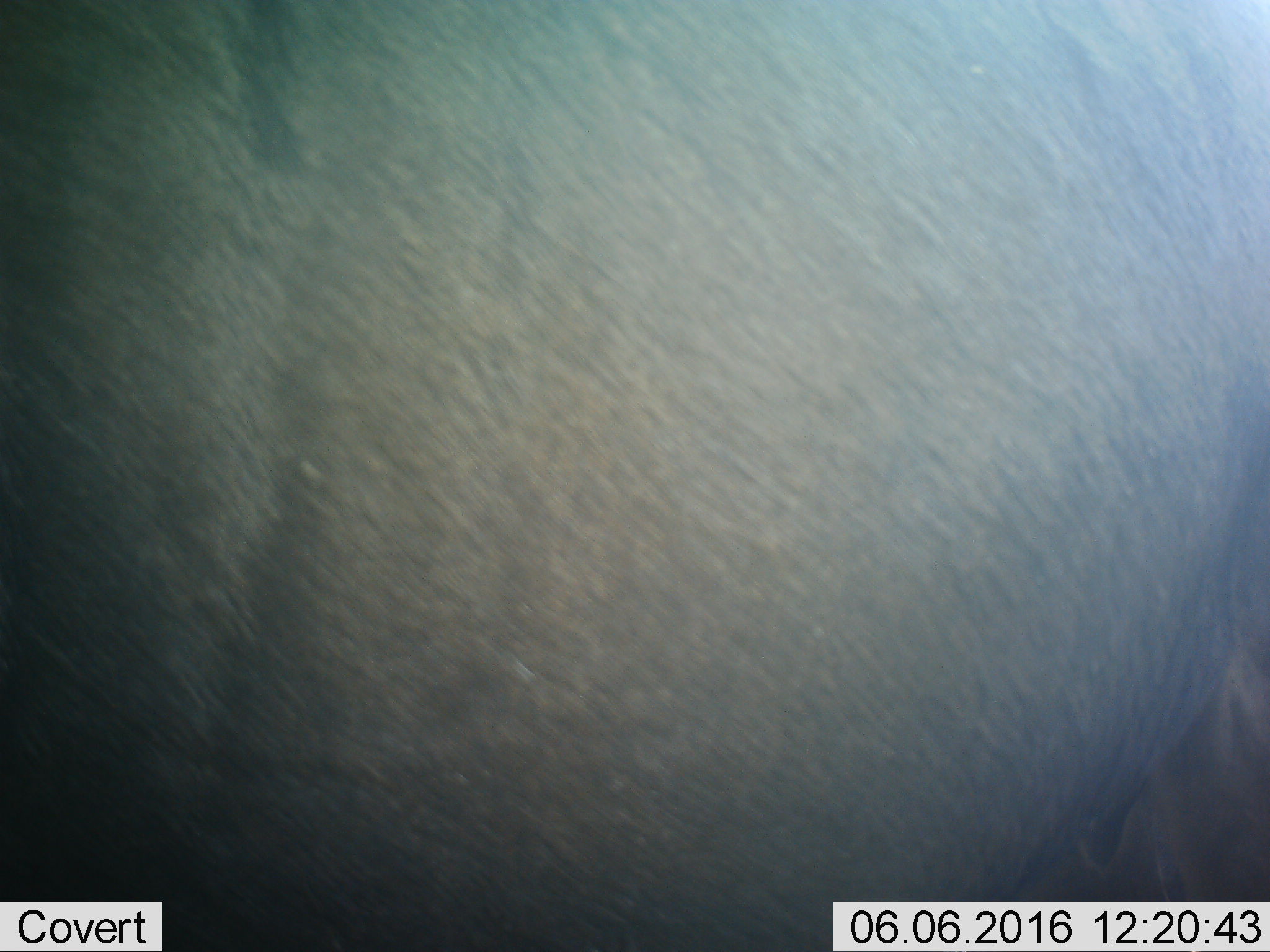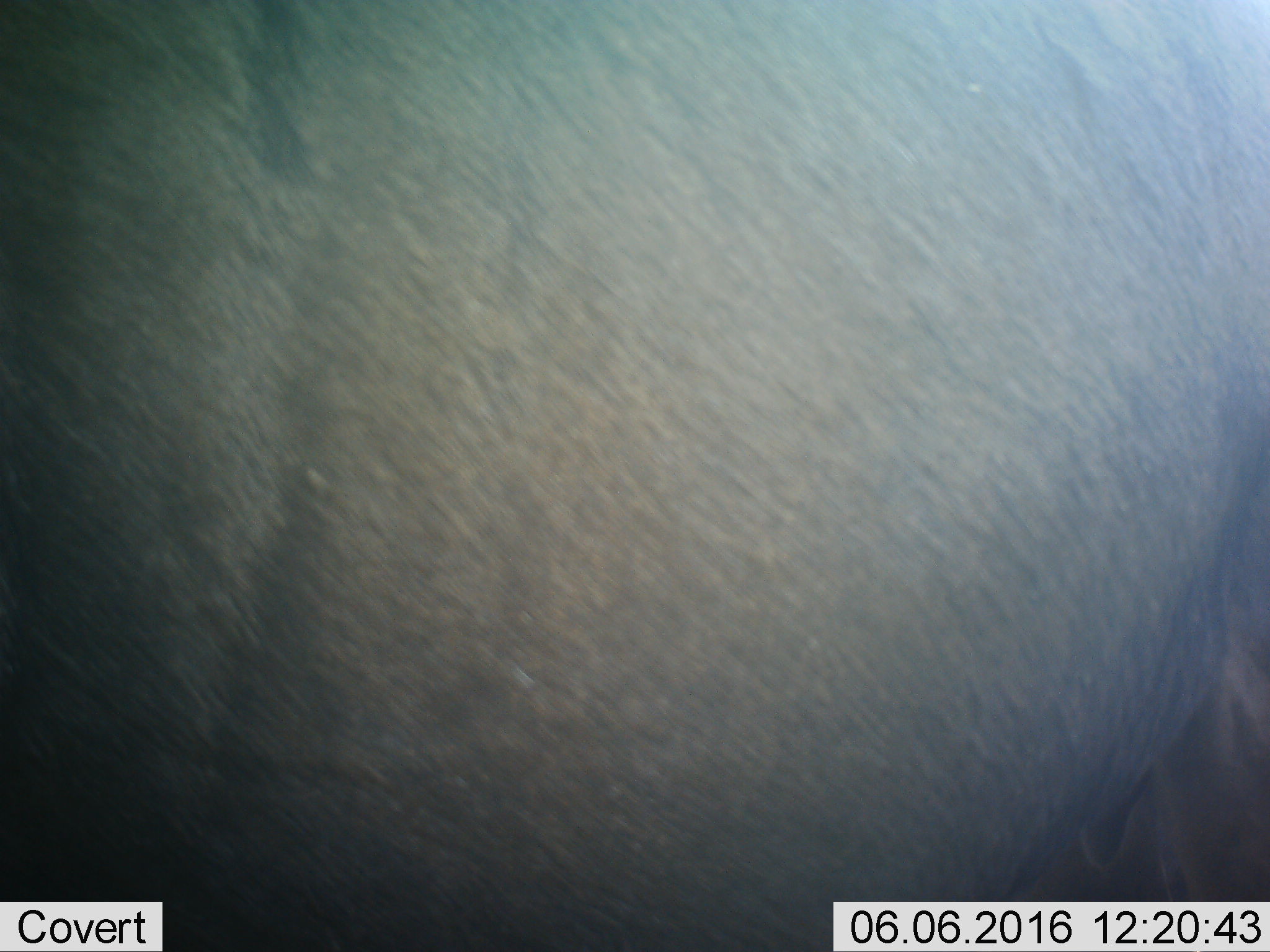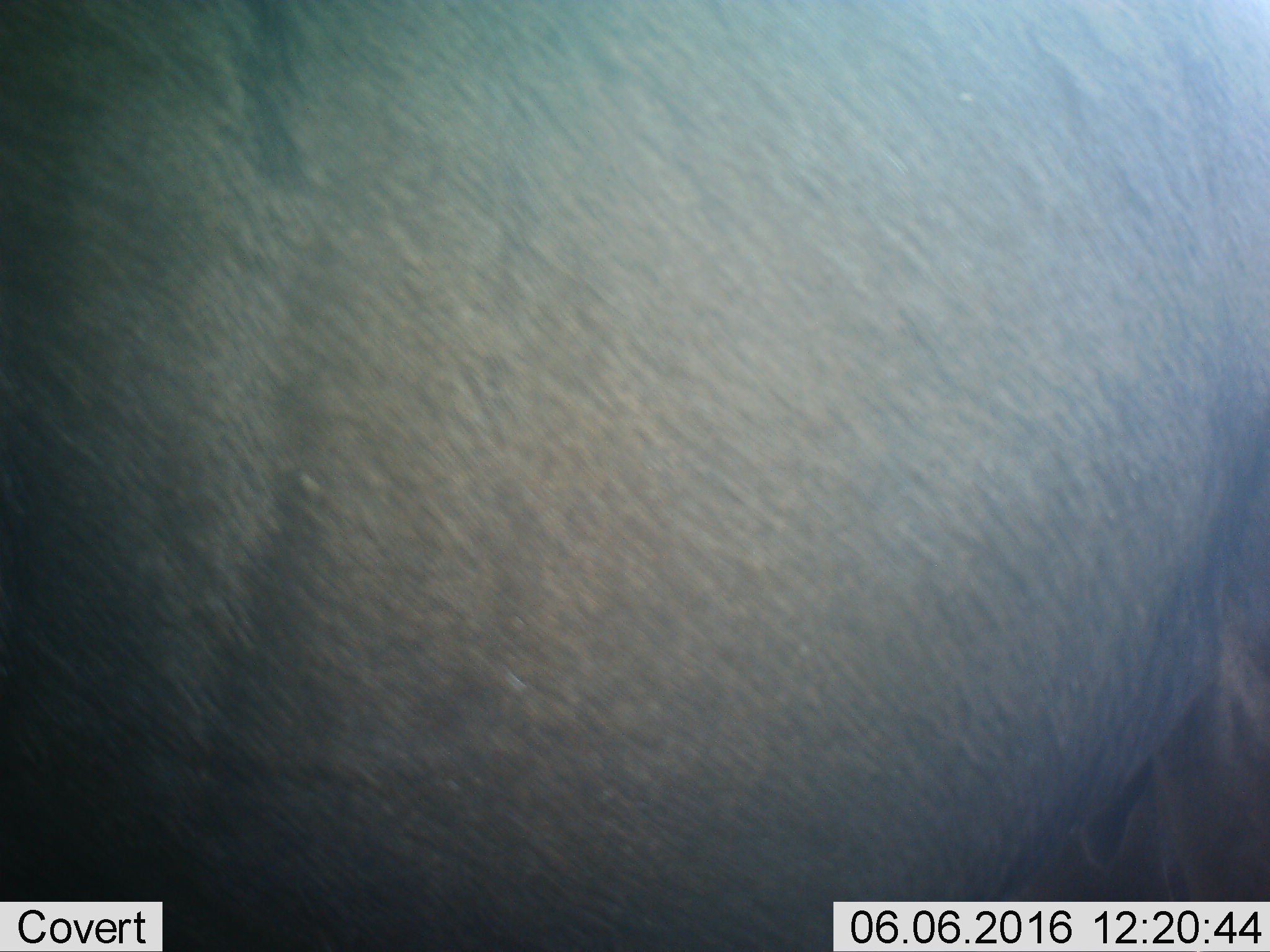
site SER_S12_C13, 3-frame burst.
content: unidentified animal